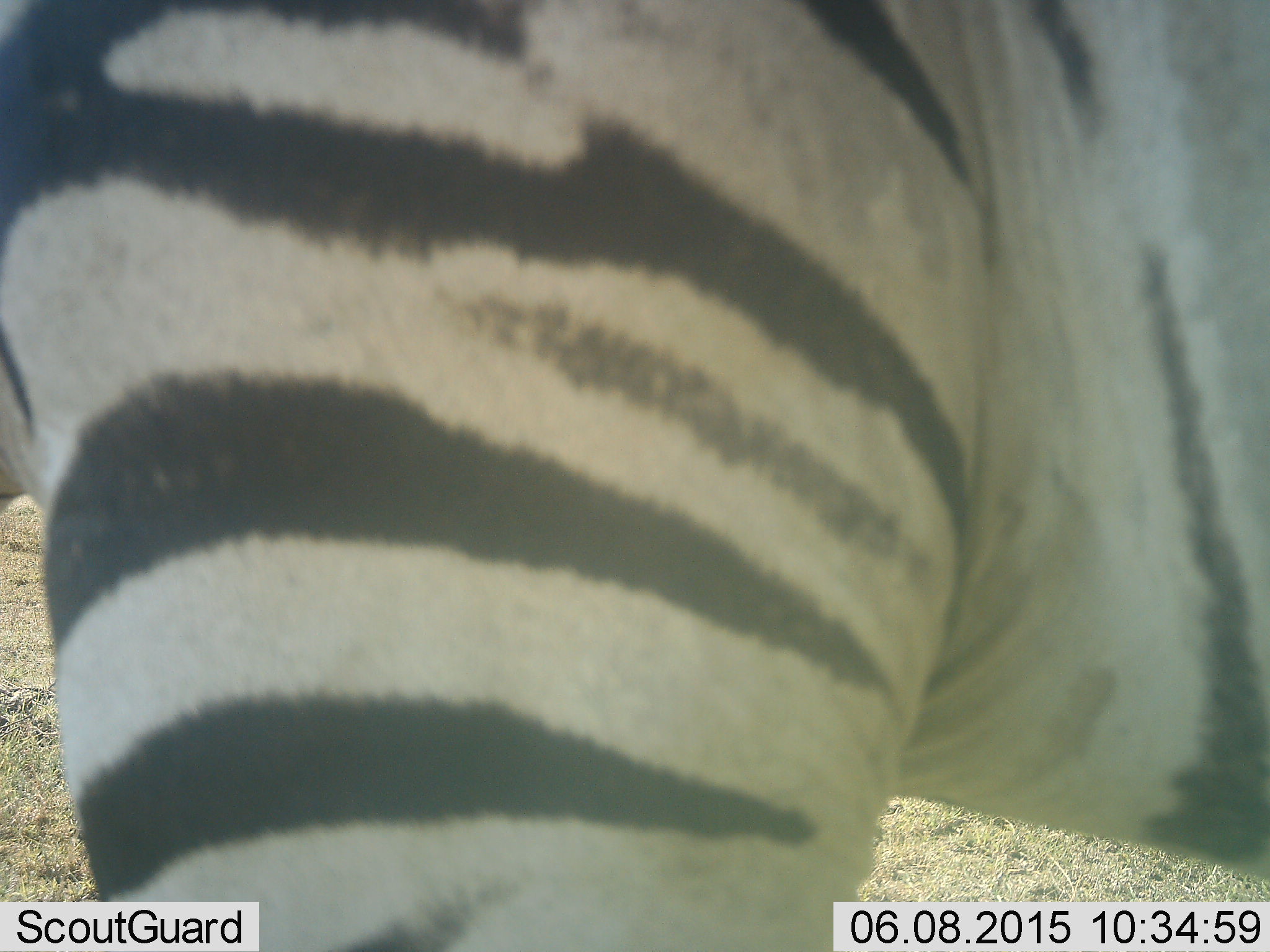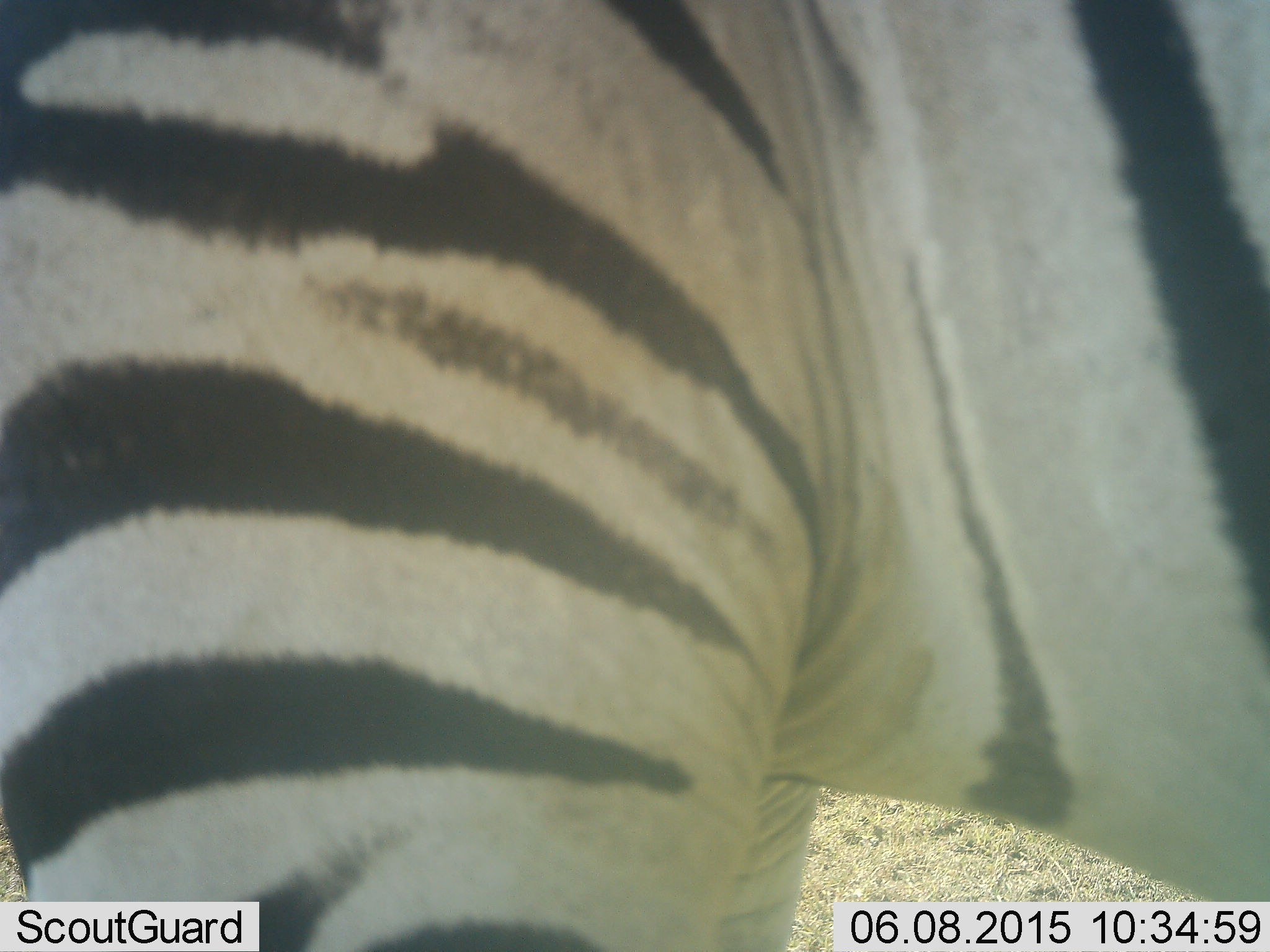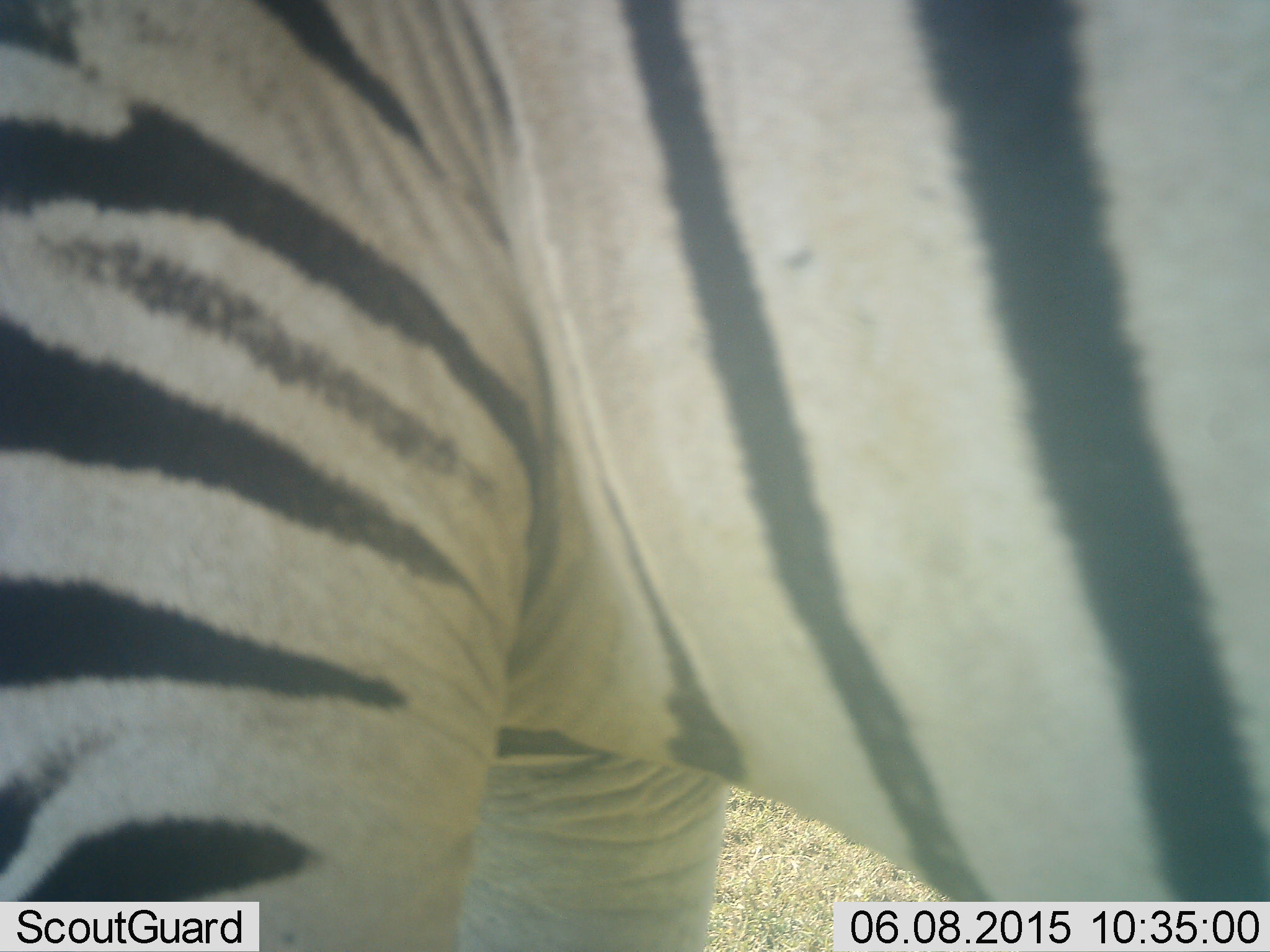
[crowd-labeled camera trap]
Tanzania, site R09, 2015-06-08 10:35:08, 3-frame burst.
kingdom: Animalia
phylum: Chordata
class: Mammalia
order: Perissodactyla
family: Equidae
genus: Equus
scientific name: Equus quagga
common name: plains zebra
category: zebra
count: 1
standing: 70%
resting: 10%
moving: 20%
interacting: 0%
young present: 0%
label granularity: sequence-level